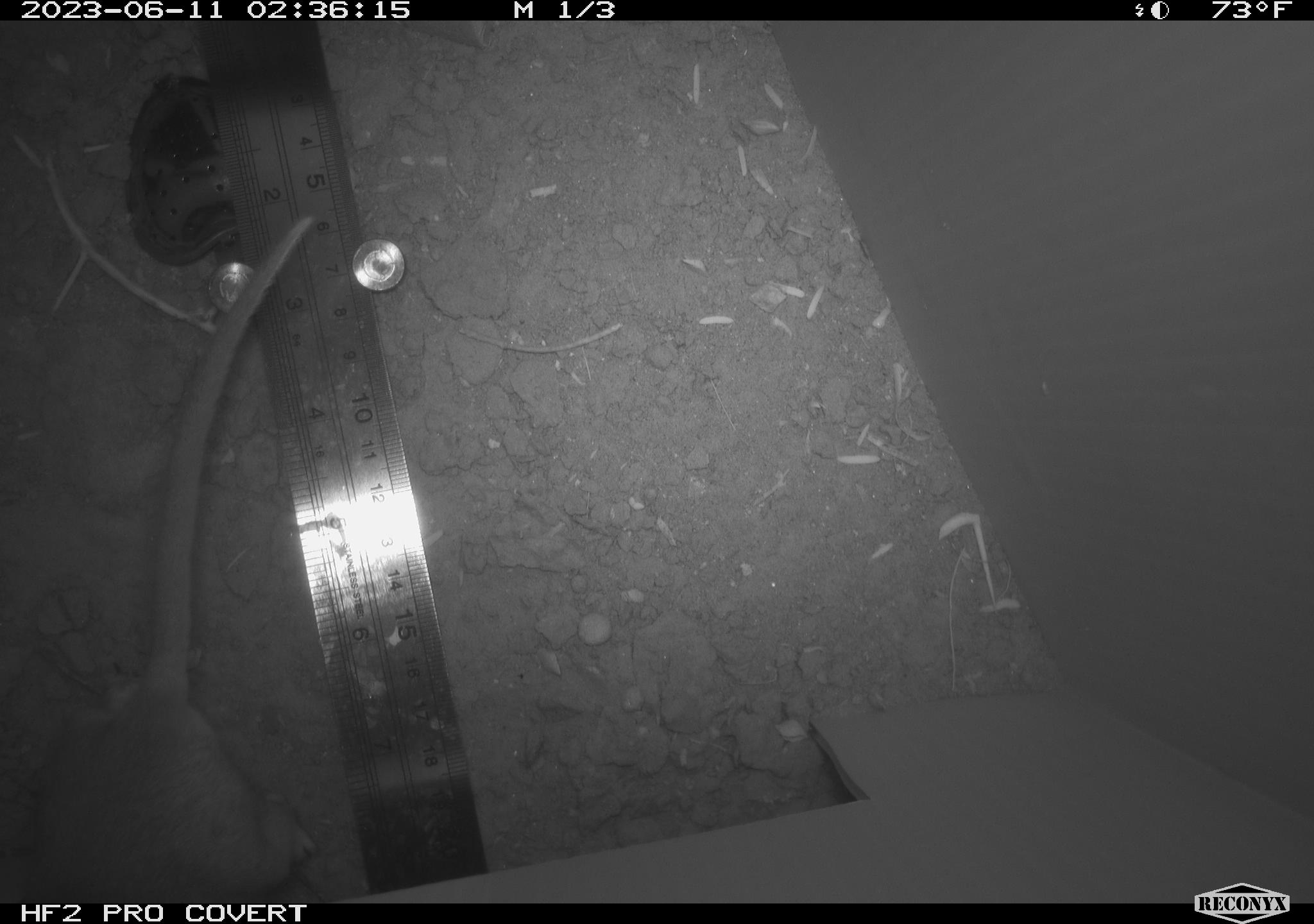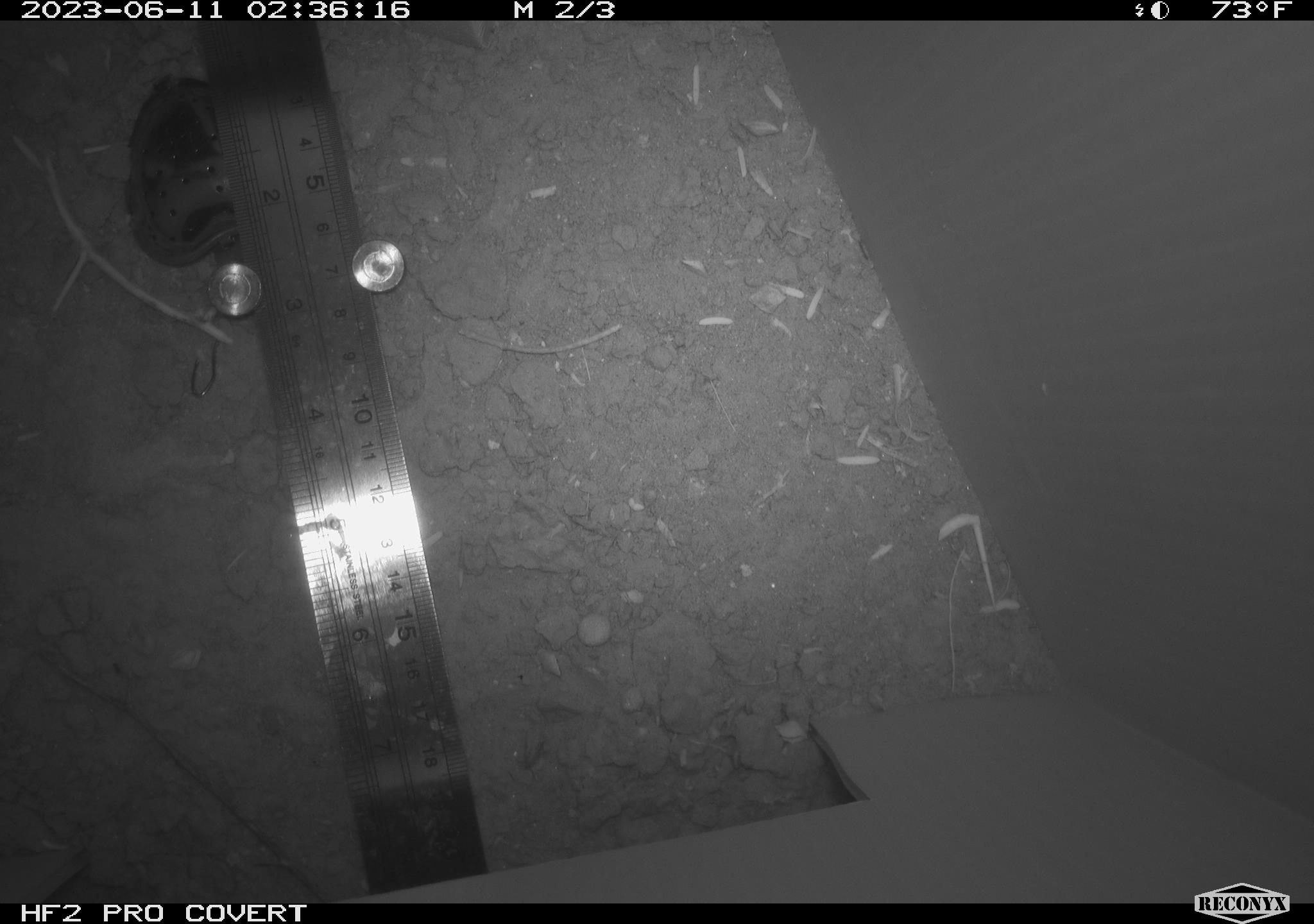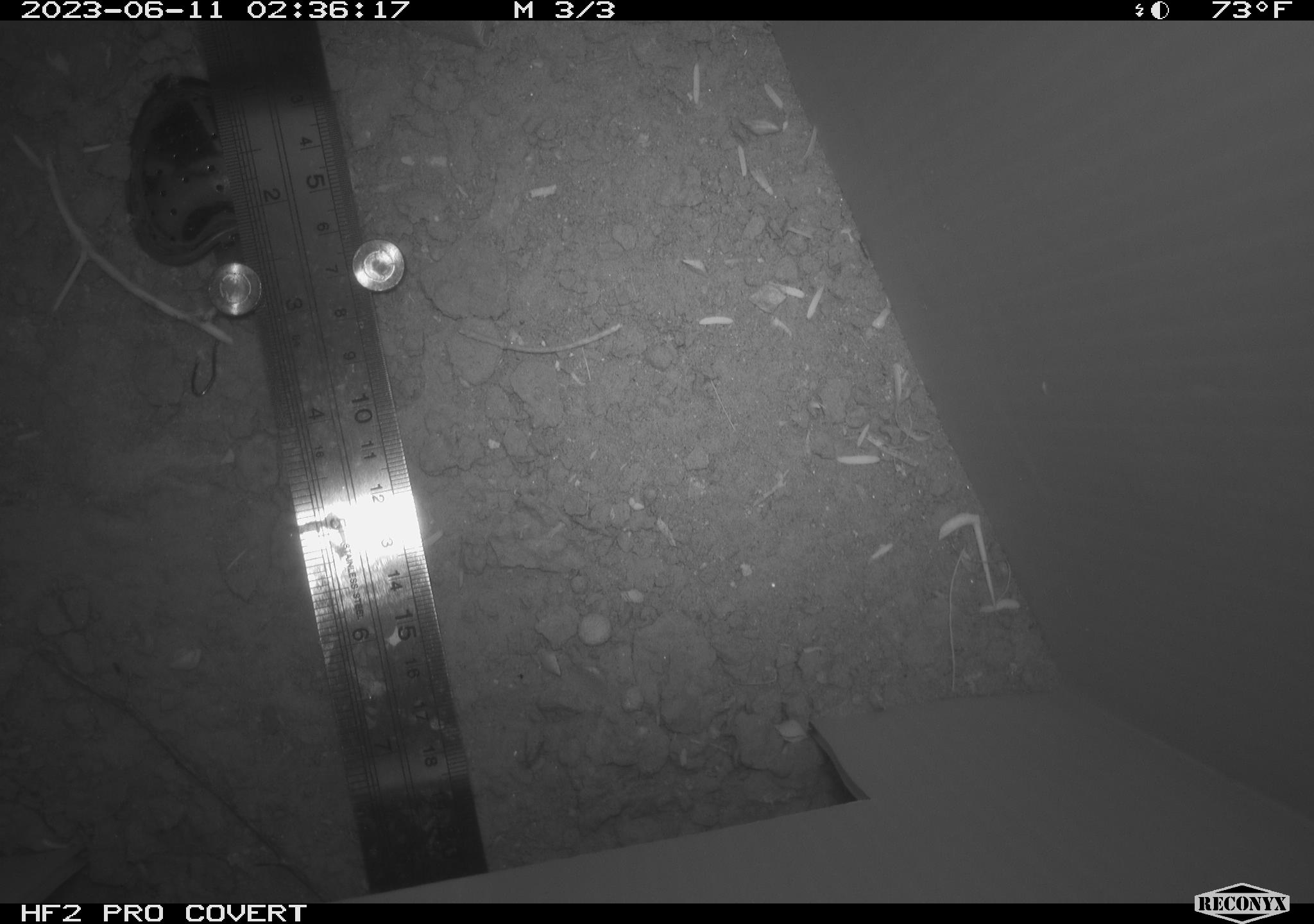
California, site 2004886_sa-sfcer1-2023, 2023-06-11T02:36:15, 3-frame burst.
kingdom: Animalia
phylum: Chordata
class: Mammalia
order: Rodentia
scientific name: Rodentia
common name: mouse species